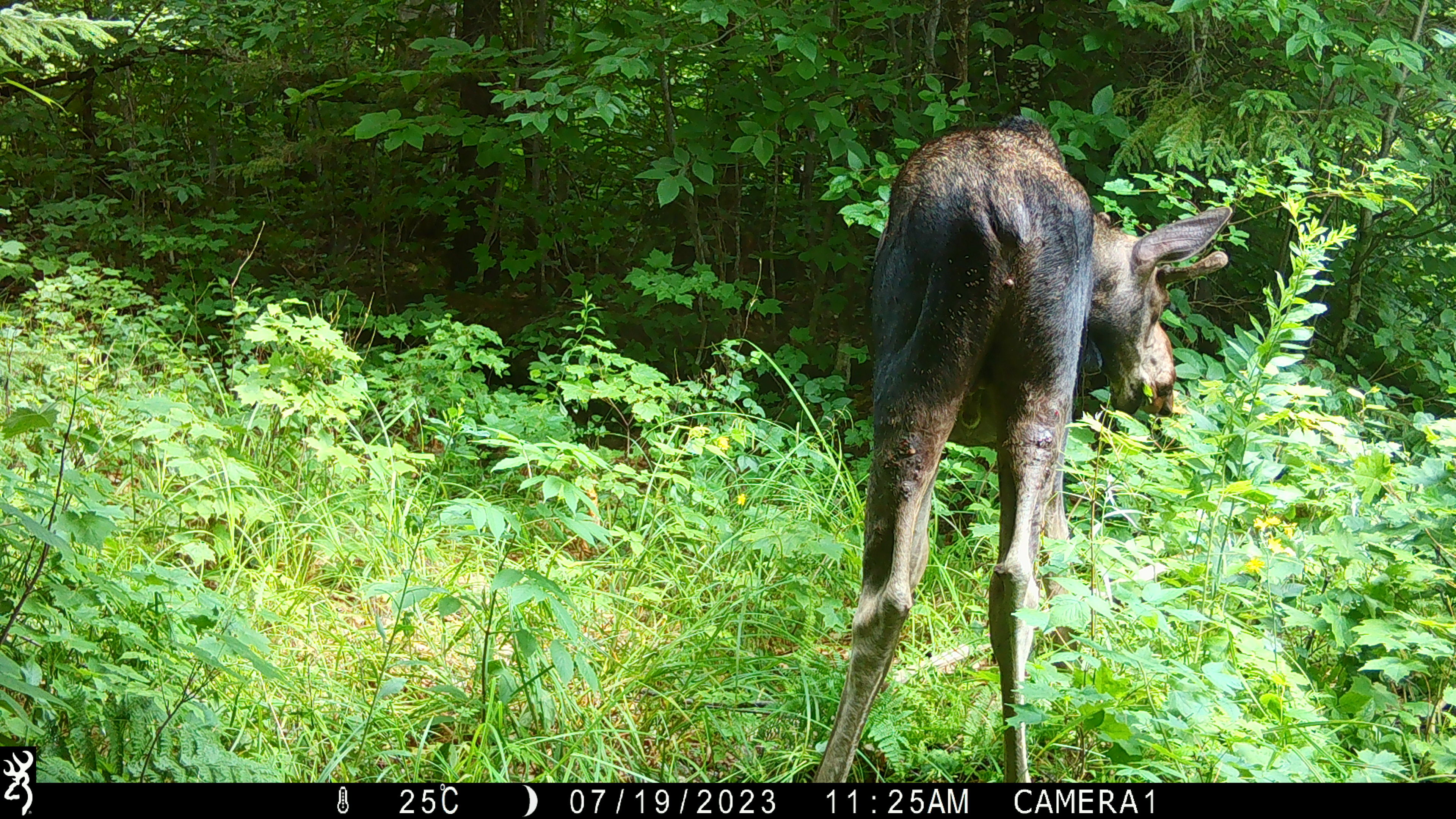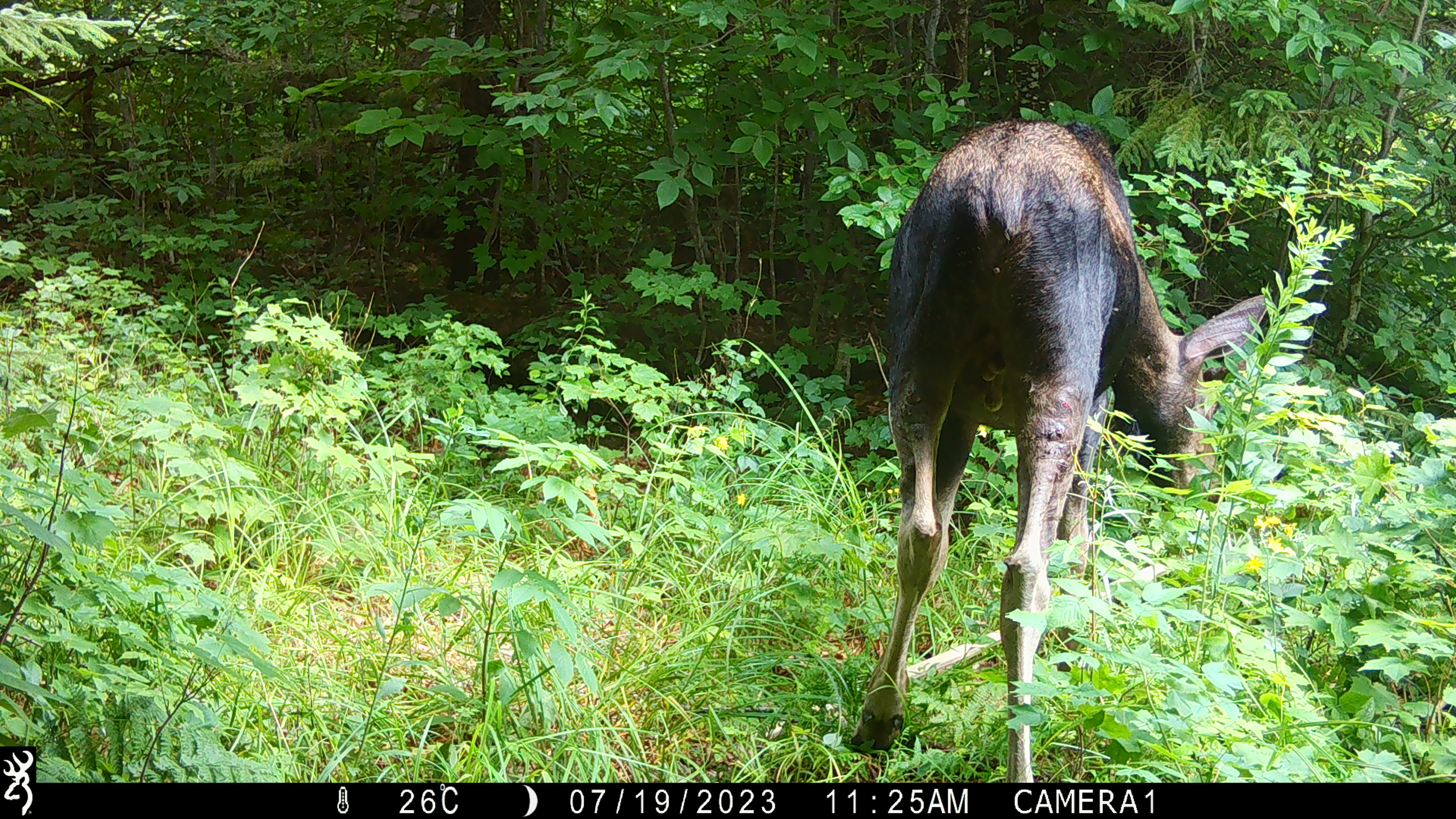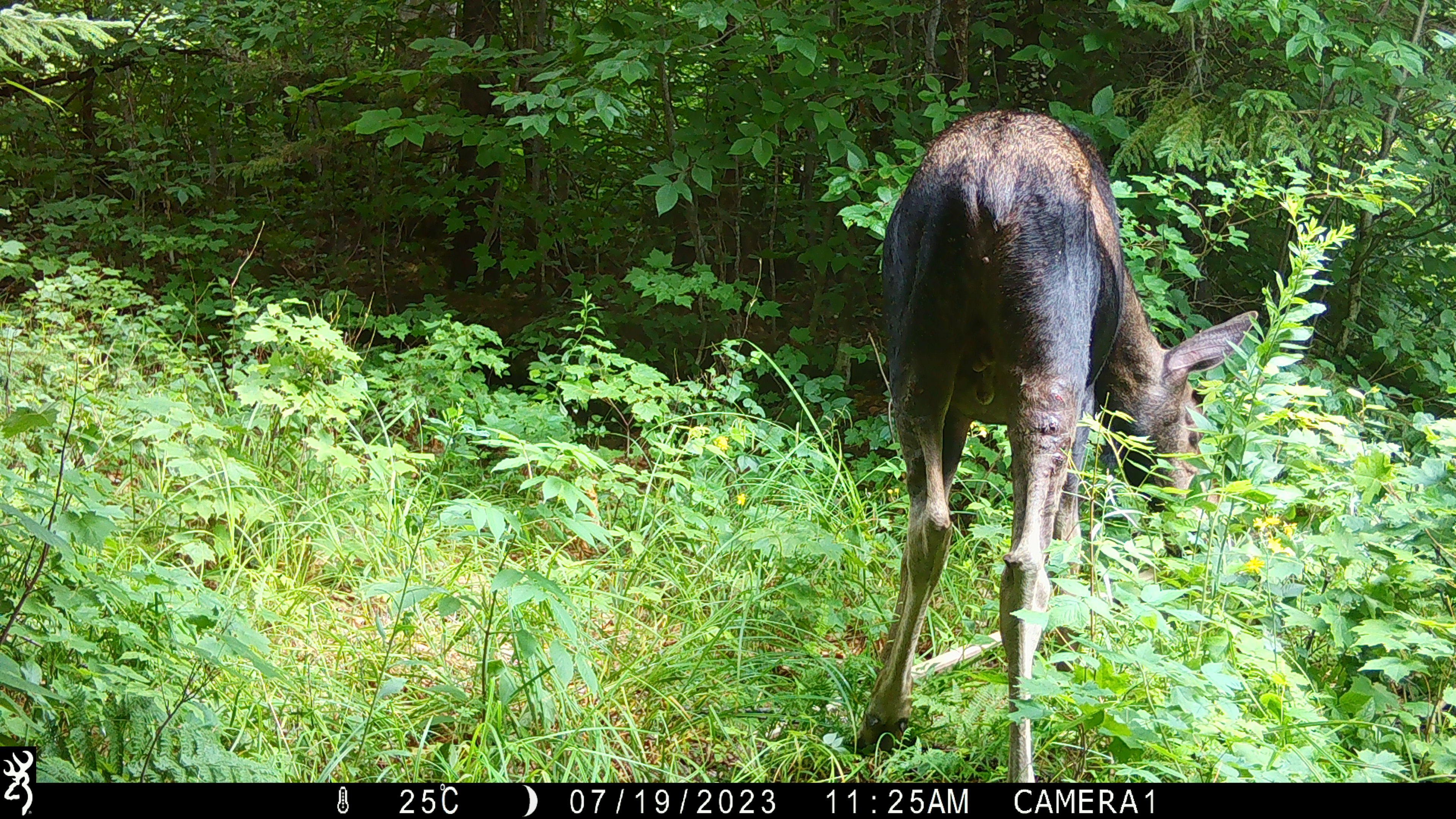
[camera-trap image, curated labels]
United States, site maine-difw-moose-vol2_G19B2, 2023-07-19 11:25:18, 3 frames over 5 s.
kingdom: Animalia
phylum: Chordata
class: Mammalia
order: Artiodactyla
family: Cervidae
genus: Alces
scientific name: Alces alces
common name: moose